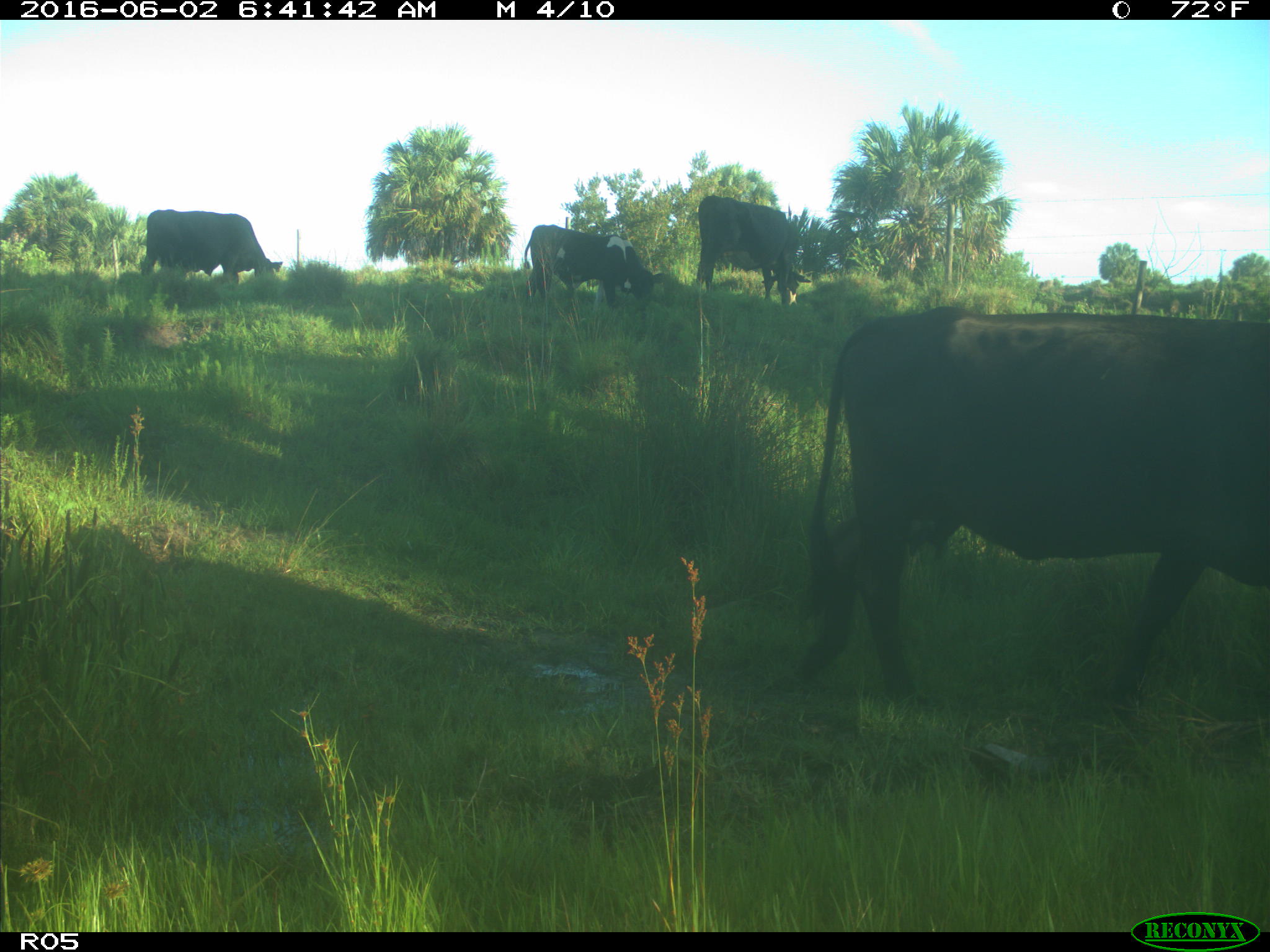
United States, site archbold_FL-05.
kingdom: Animalia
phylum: Chordata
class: Mammalia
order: Artiodactyla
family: Bovidae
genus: Bos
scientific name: Bos taurus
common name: domestic cow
Bos taurus (domestic cow).